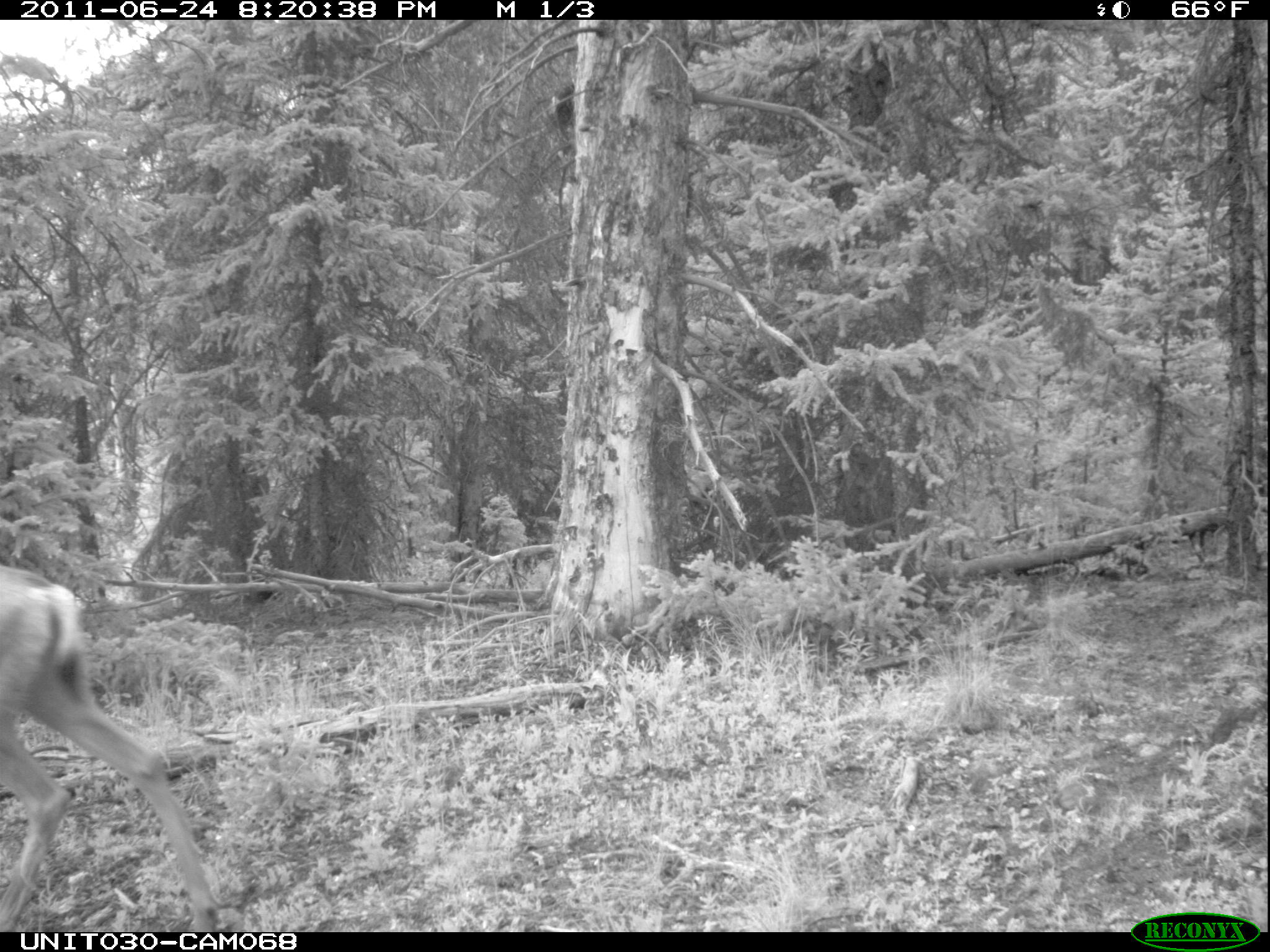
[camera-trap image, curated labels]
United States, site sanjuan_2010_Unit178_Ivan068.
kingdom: Animalia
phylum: Chordata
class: Mammalia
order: Artiodactyla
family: Cervidae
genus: Odocoileus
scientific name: Odocoileus hemionus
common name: mule deer